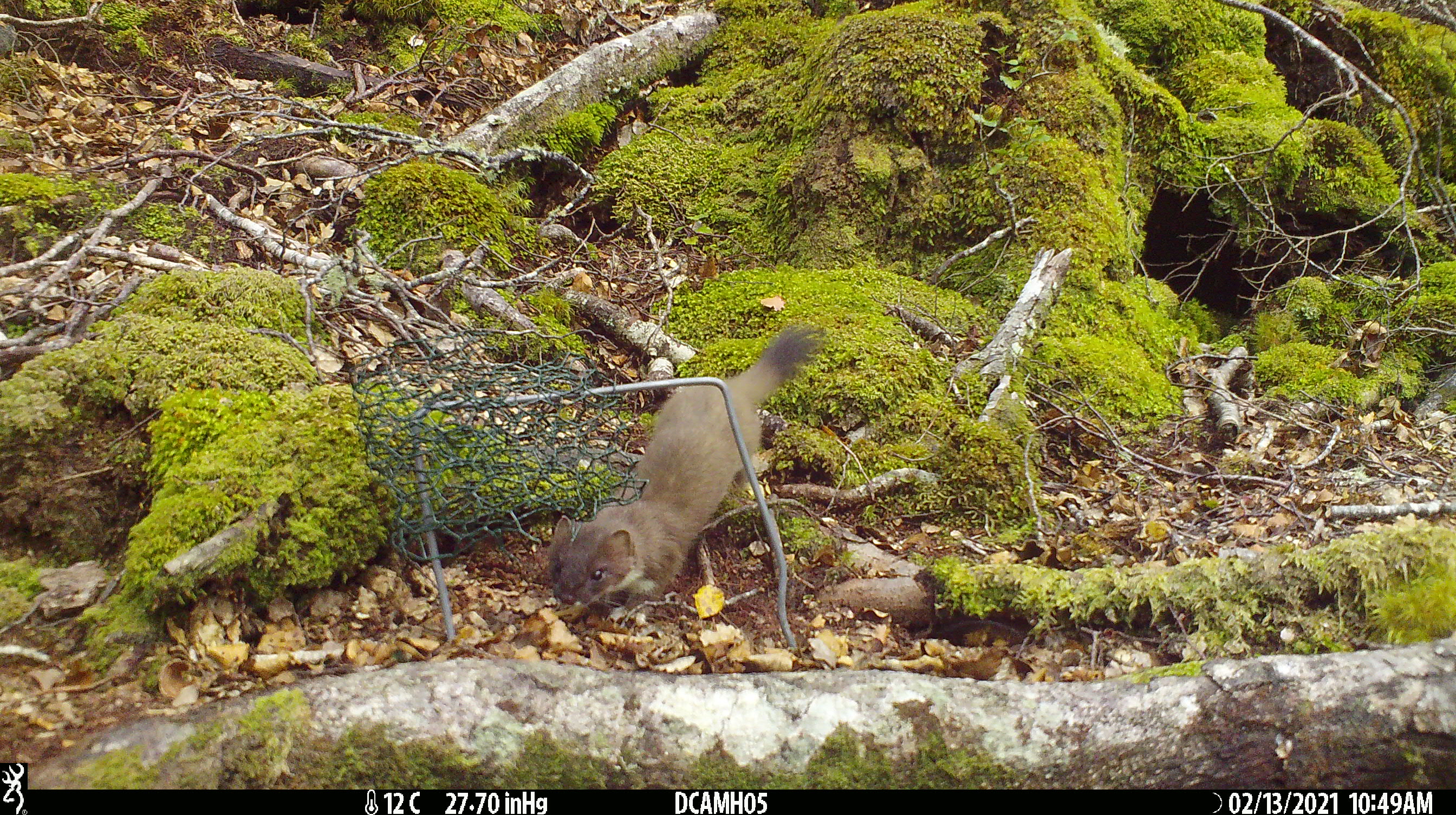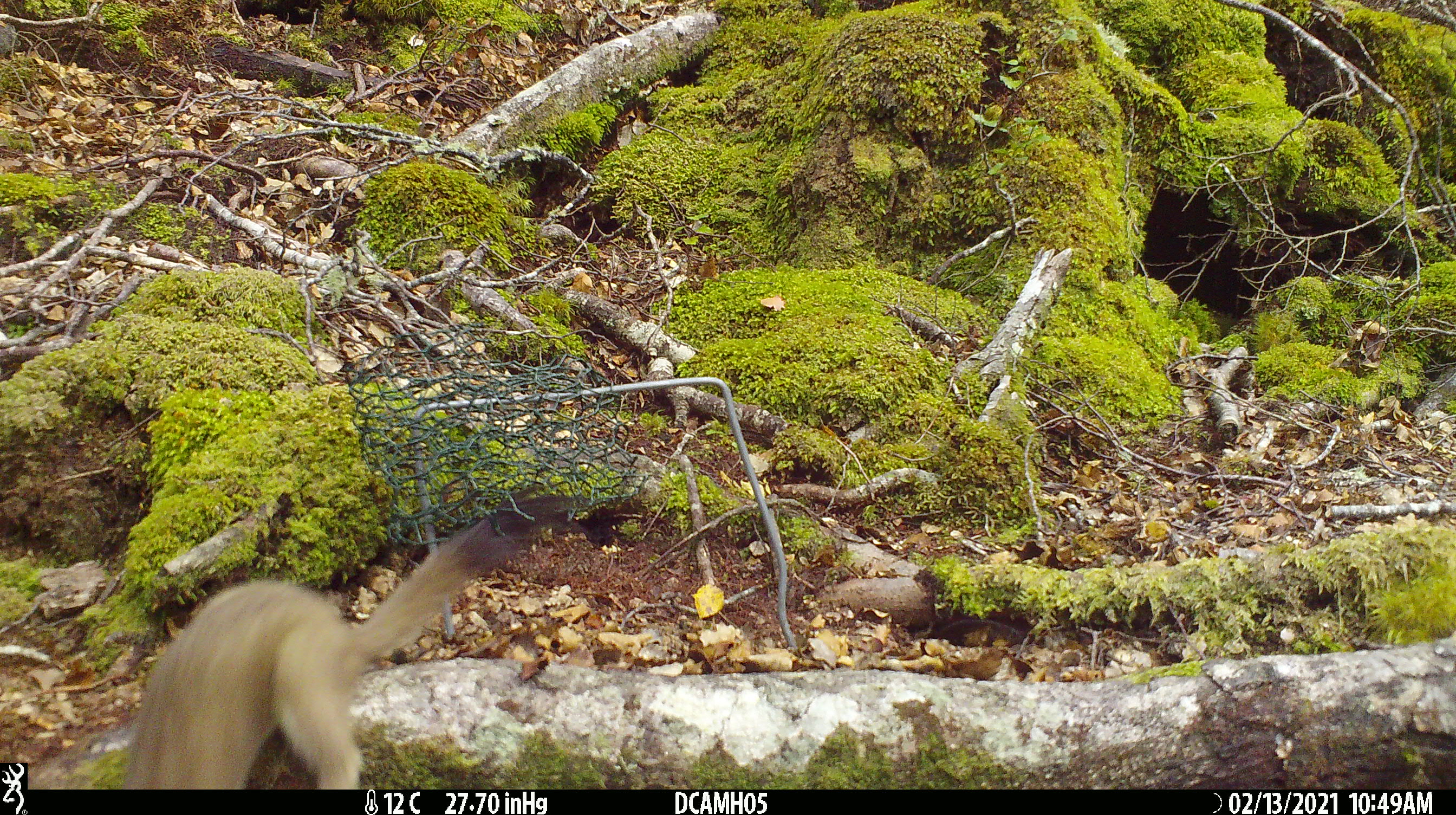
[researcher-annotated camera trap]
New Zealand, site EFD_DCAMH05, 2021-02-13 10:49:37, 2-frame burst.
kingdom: Animalia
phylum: Chordata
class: Mammalia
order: Carnivora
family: Mustelidae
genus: Mustela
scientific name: Mustela erminea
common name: stoat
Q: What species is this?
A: Stoat (Mustela erminea).